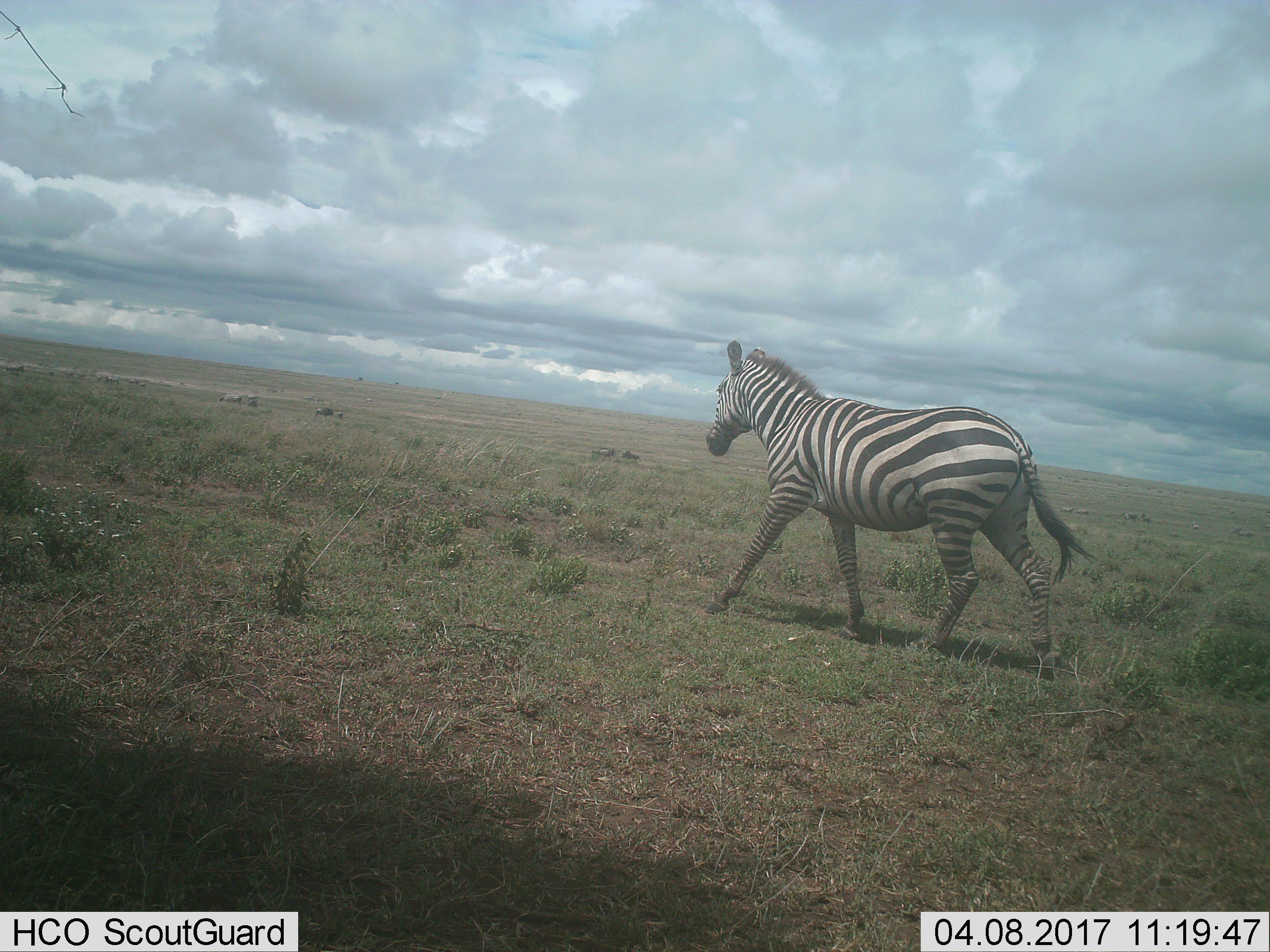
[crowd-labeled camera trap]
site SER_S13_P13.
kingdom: Animalia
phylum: Chordata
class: Mammalia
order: Perissodactyla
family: Equidae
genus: Equus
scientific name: Equus quagga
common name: plains zebra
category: zebraplains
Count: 1.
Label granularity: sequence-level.